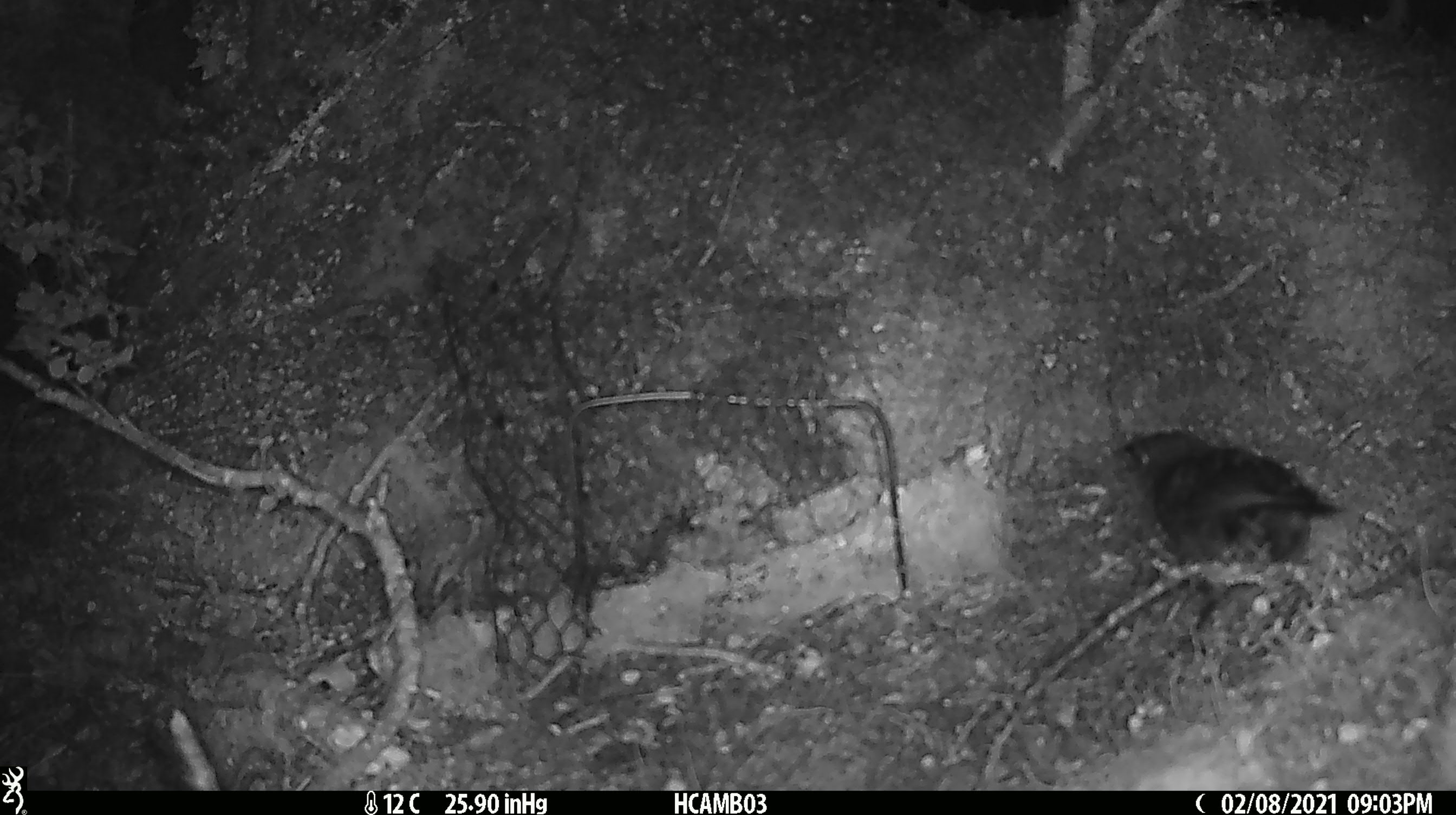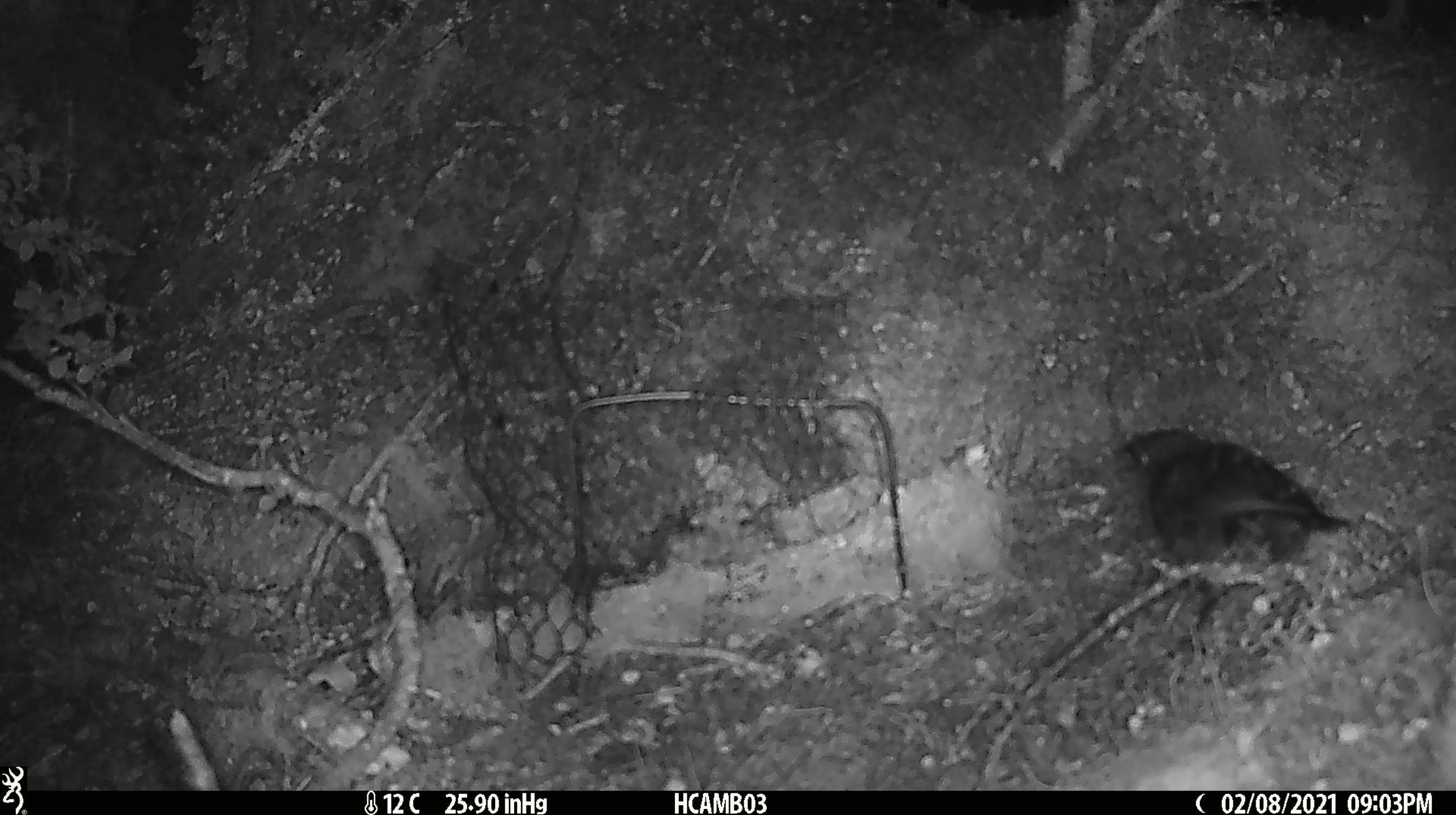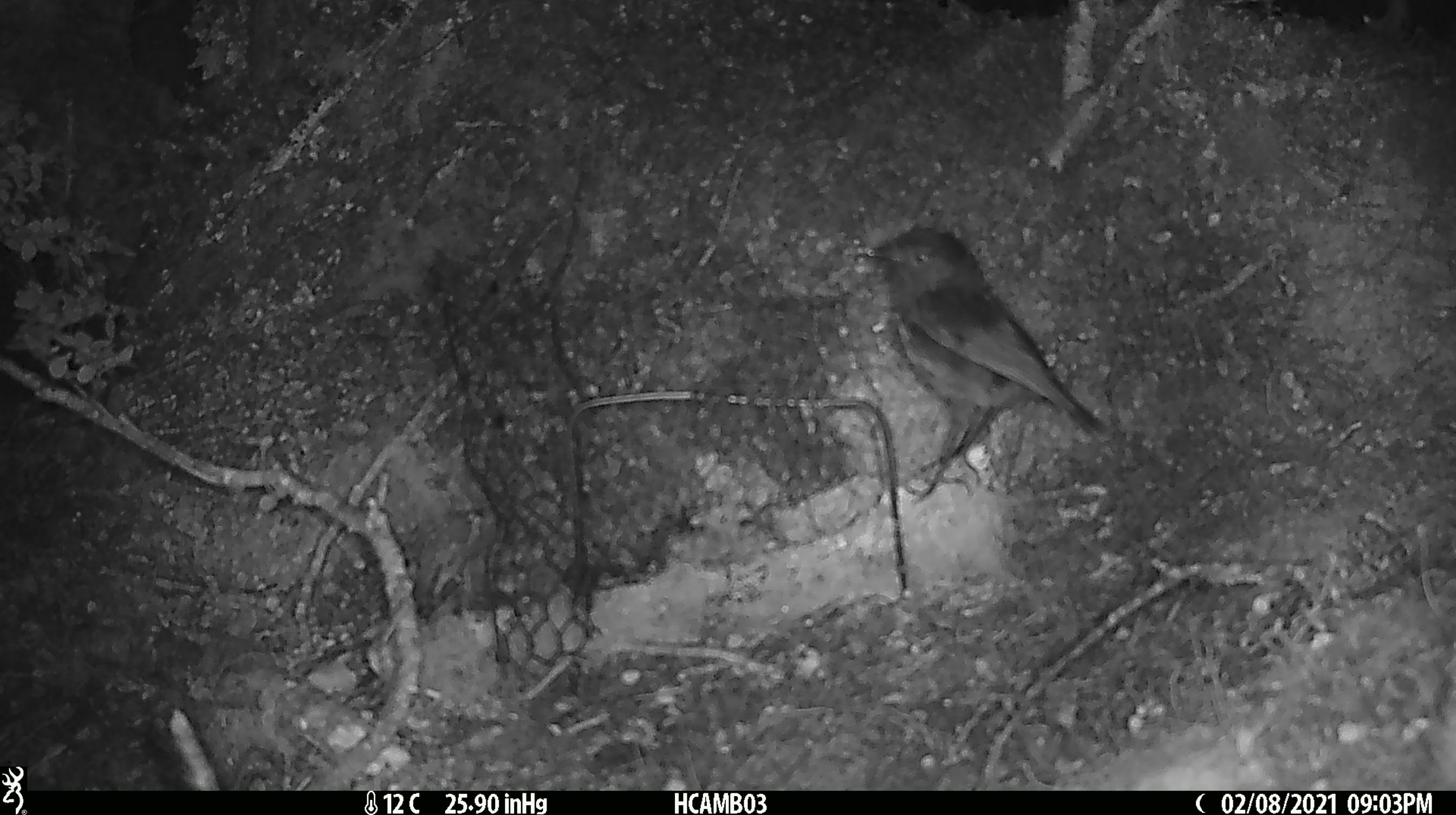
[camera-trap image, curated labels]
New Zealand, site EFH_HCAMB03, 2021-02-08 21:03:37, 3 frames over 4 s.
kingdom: Animalia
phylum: Chordata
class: Aves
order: Passeriformes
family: Petroicidae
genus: Petroica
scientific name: Petroica australis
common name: new zealand robin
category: robin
Robin (new zealand robin) (Petroica australis).